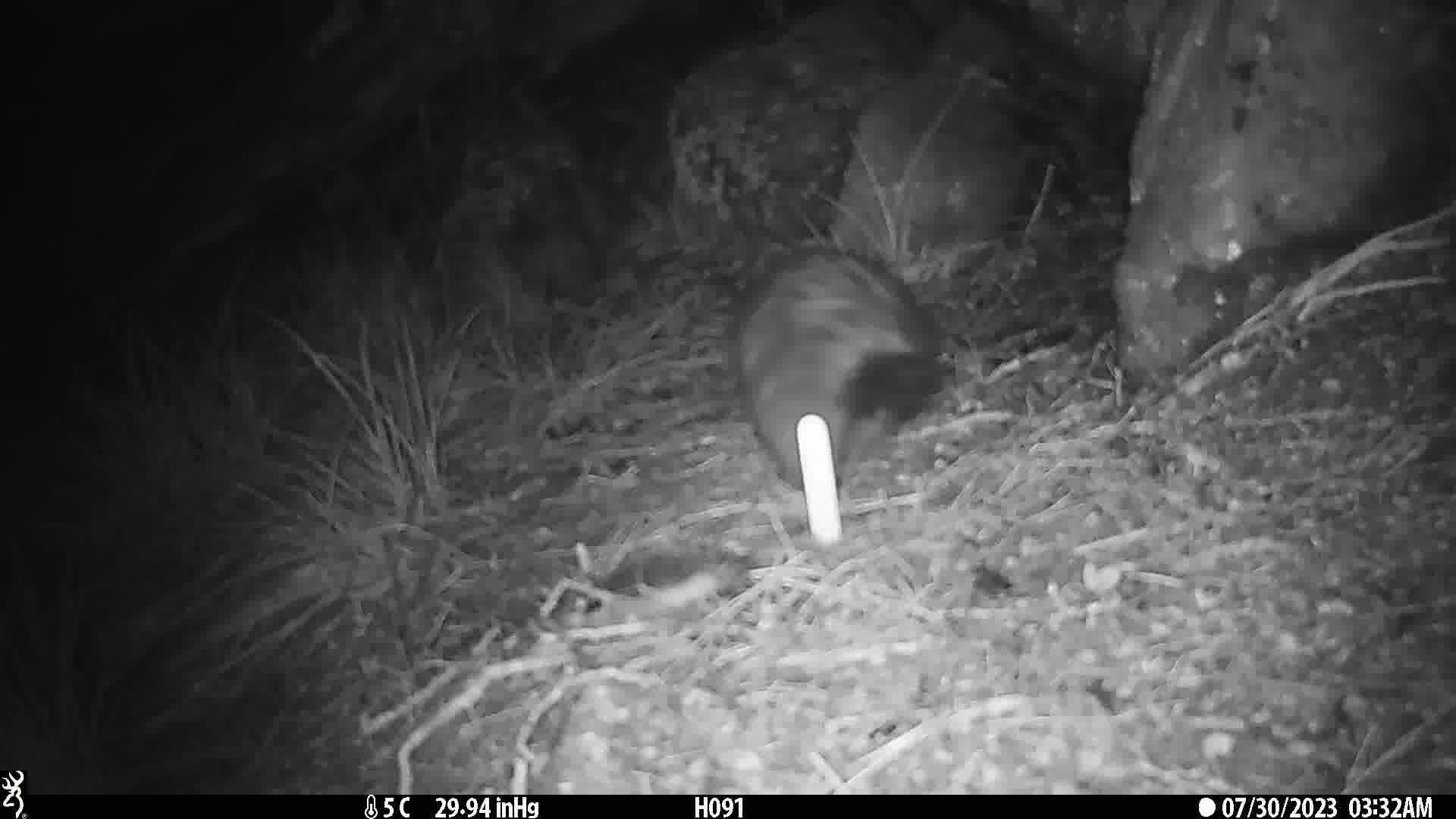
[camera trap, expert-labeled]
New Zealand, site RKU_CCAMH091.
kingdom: Animalia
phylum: Chordata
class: Mammalia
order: Diprotodontia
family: Phalangeridae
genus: Trichosurus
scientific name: Trichosurus vulpecula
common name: common brushtail possum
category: possum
Possum (common brushtail possum) (Trichosurus vulpecula).